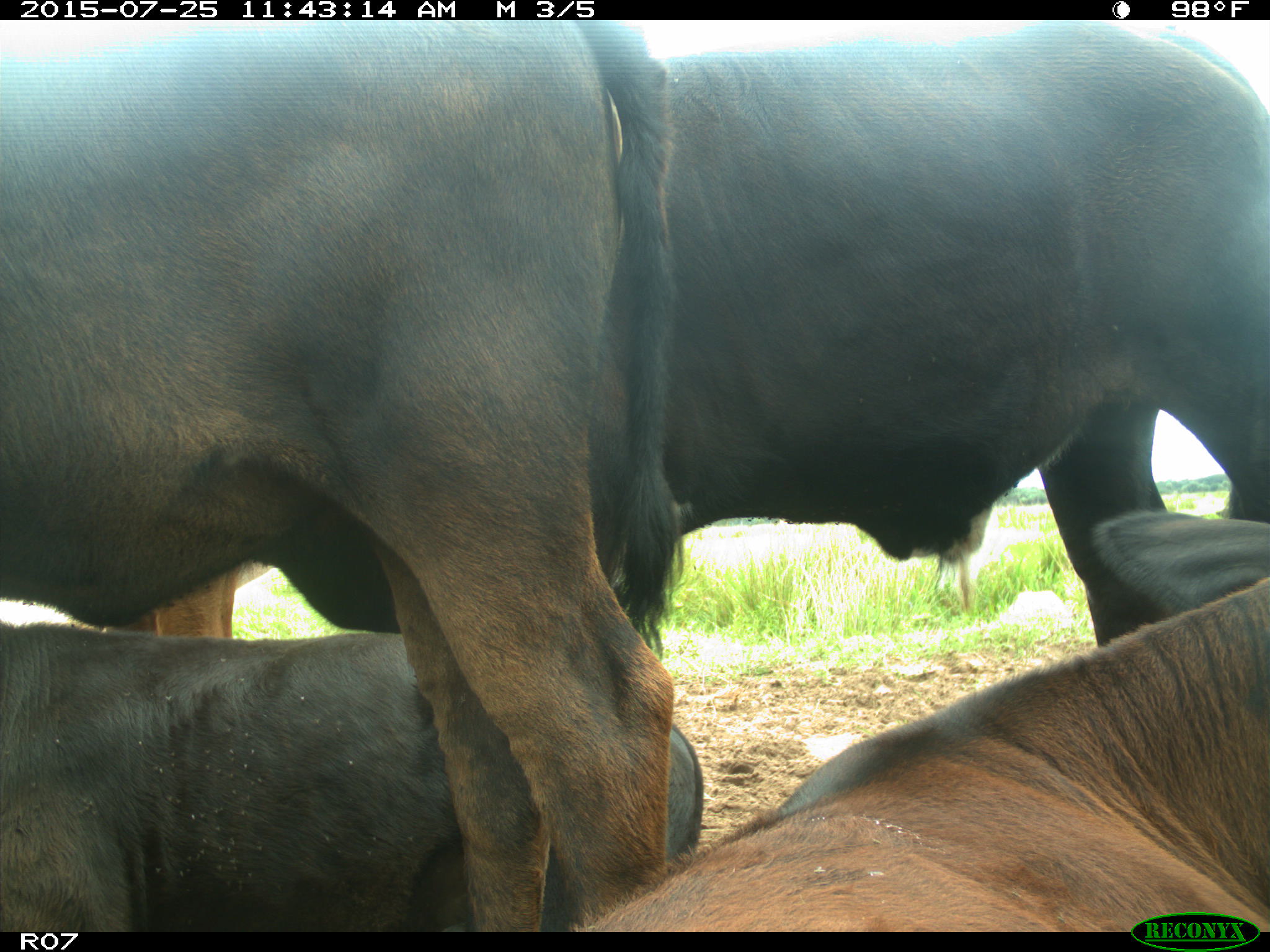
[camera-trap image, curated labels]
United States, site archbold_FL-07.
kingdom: Animalia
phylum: Chordata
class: Mammalia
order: Artiodactyla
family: Bovidae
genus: Bos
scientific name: Bos taurus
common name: domestic cow